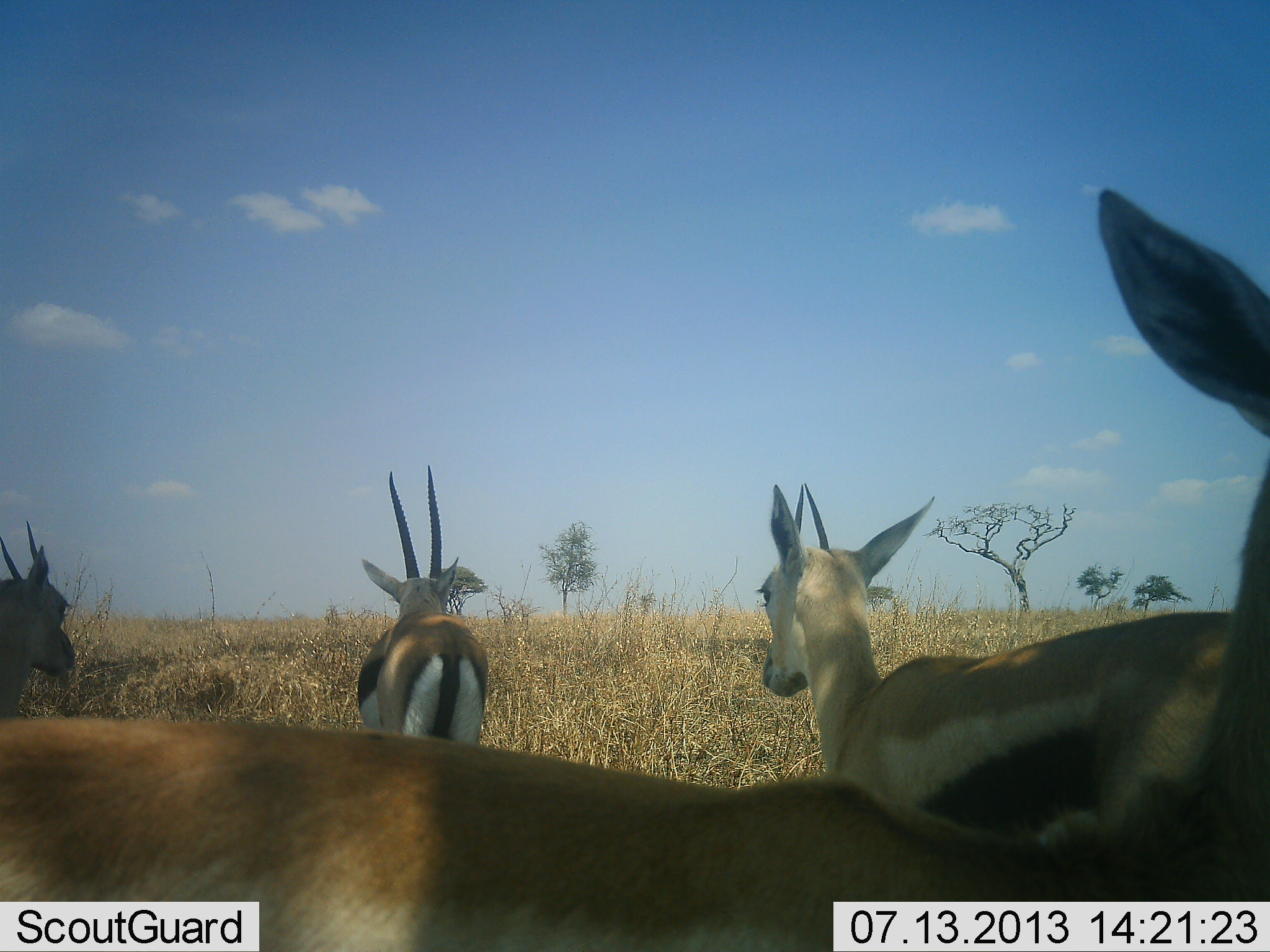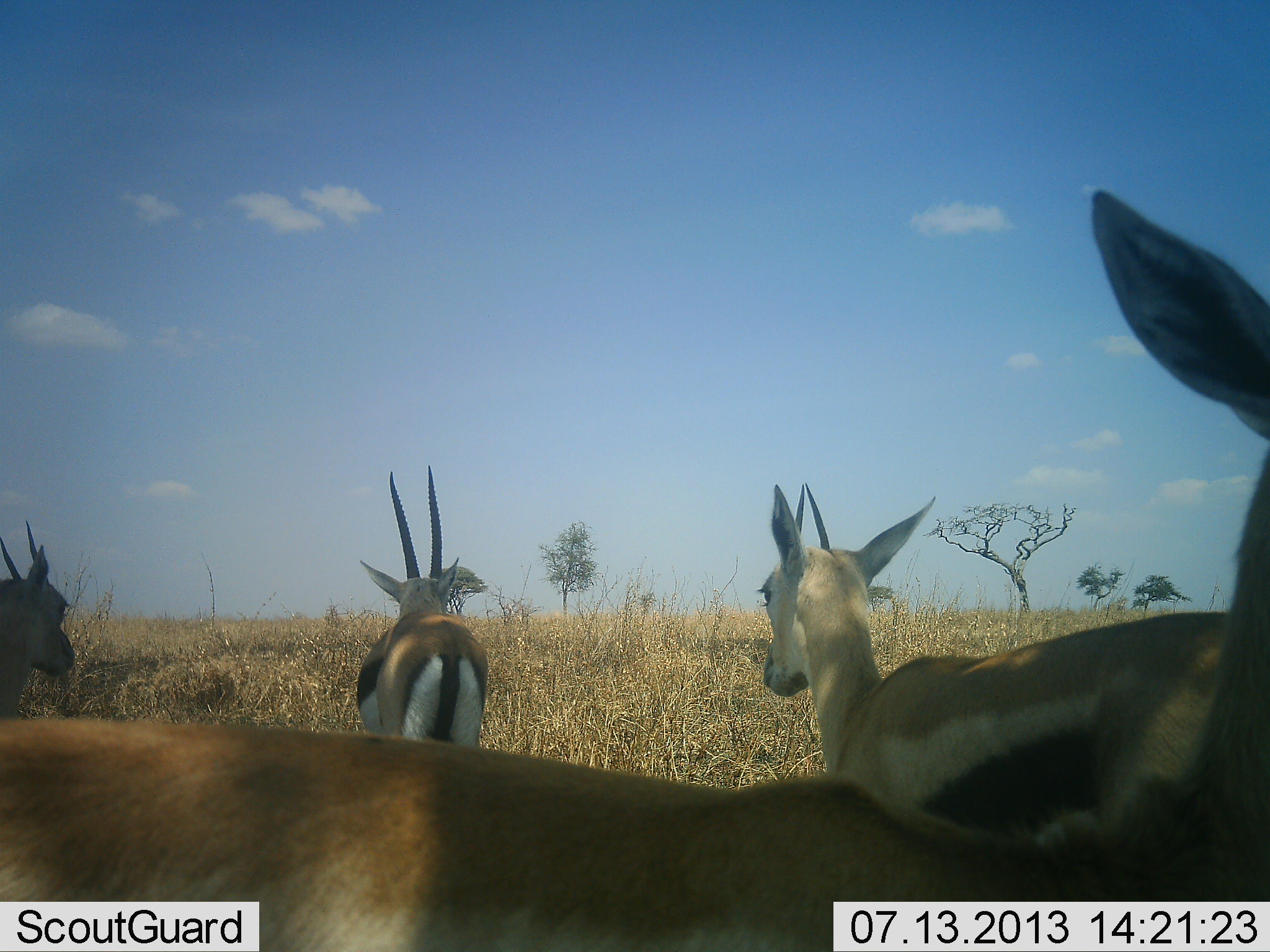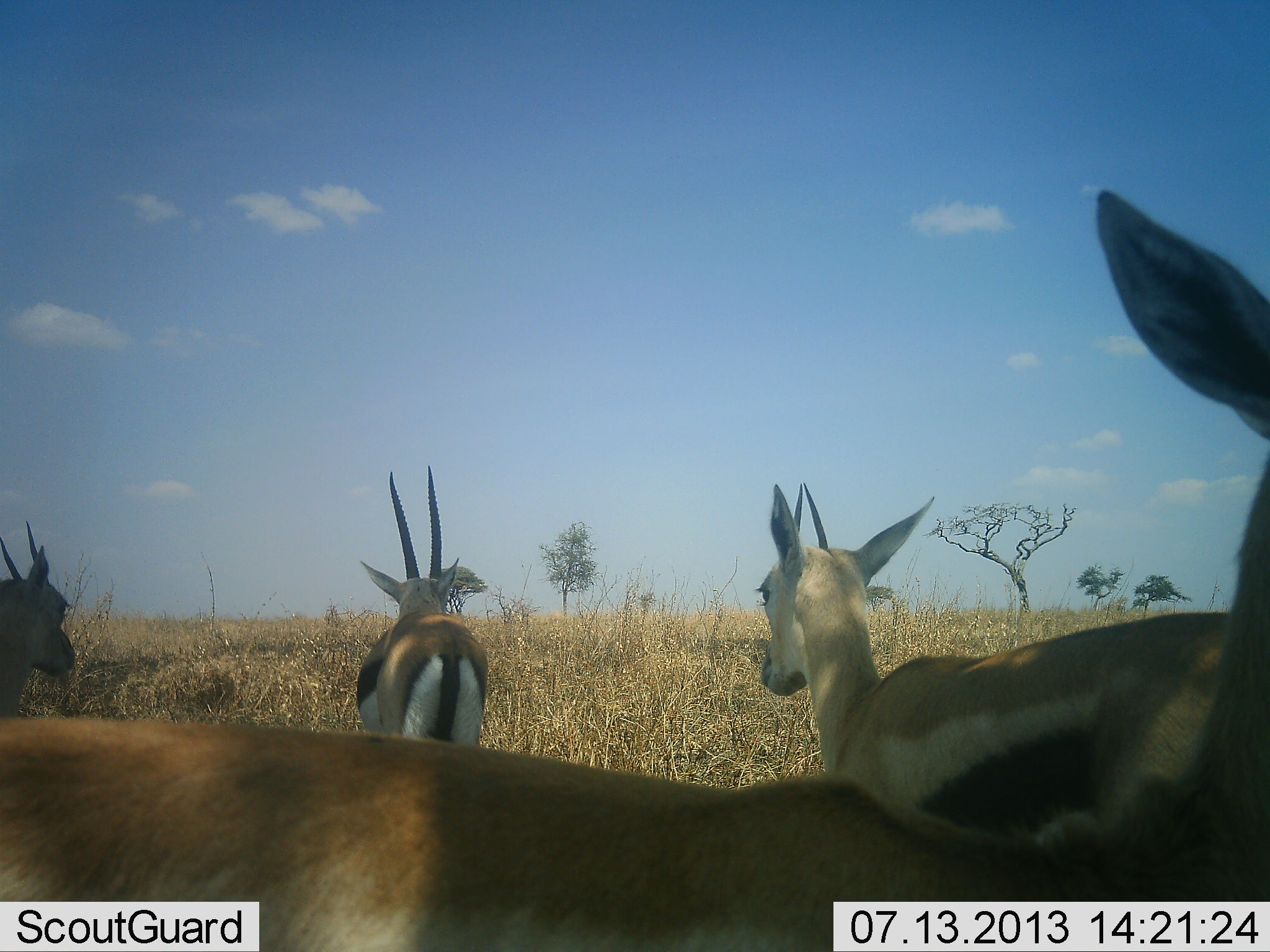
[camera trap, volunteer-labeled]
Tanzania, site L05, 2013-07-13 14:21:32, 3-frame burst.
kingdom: Animalia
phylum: Chordata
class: Mammalia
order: Artiodactyla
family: Bovidae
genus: Eudorcas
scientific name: Eudorcas thomsonii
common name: thomson's gazelle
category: gazellethomsons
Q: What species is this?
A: Gazellethomsons (thomson's gazelle) (Eudorcas thomsonii).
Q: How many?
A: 4.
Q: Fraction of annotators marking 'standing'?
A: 95%.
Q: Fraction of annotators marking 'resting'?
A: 0%.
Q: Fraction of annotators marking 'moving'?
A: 5%.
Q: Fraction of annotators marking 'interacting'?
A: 0%.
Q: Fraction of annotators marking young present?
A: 0%.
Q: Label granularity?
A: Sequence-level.